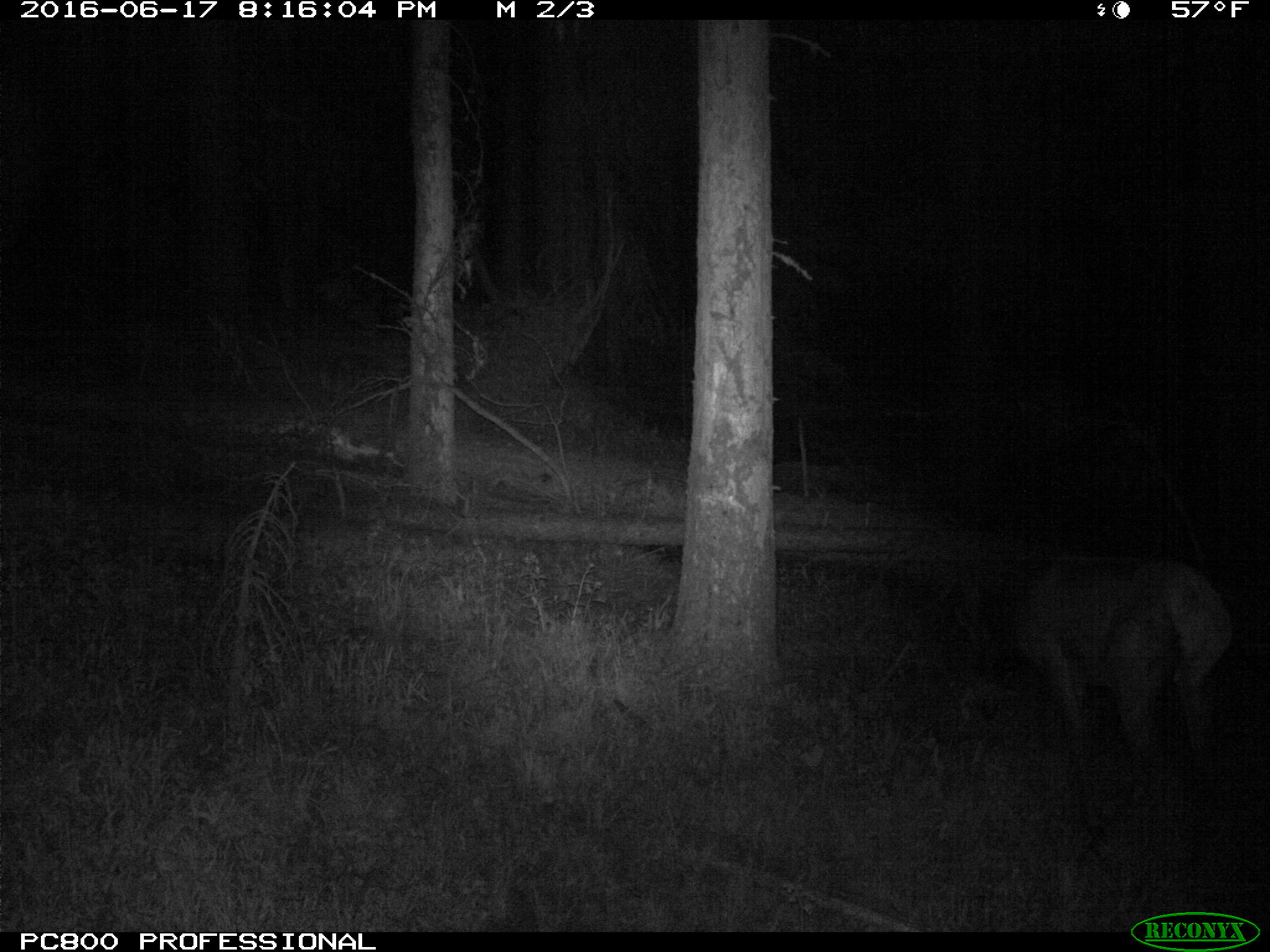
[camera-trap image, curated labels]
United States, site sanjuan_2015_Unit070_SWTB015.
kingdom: Animalia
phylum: Chordata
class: Mammalia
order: Artiodactyla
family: Cervidae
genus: Cervus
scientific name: Cervus elaphus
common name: red deer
Cervus elaphus (red deer).